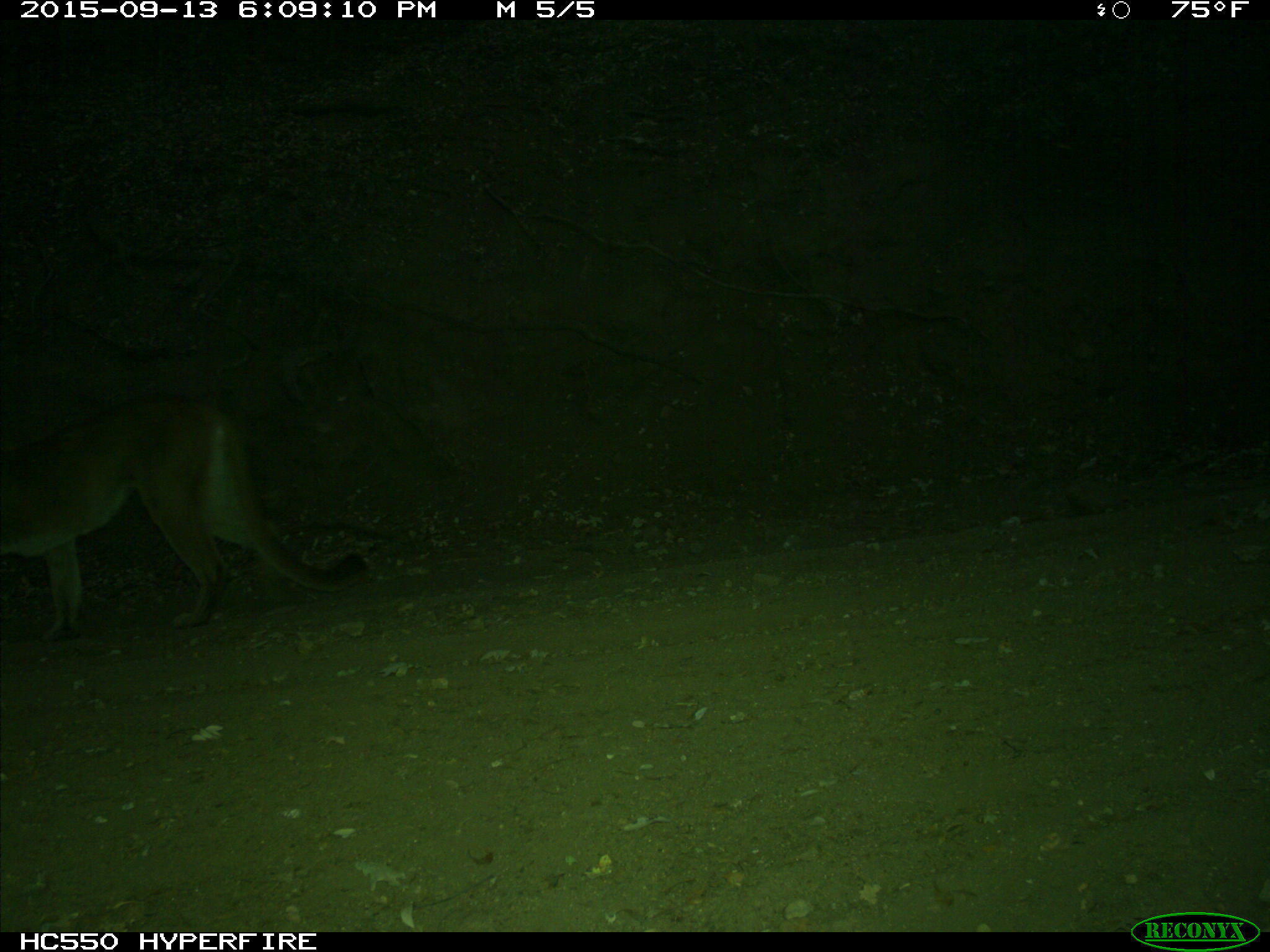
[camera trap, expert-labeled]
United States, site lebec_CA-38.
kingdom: Animalia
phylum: Chordata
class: Mammalia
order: Carnivora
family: Felidae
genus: Puma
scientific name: Puma concolor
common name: mountain lion